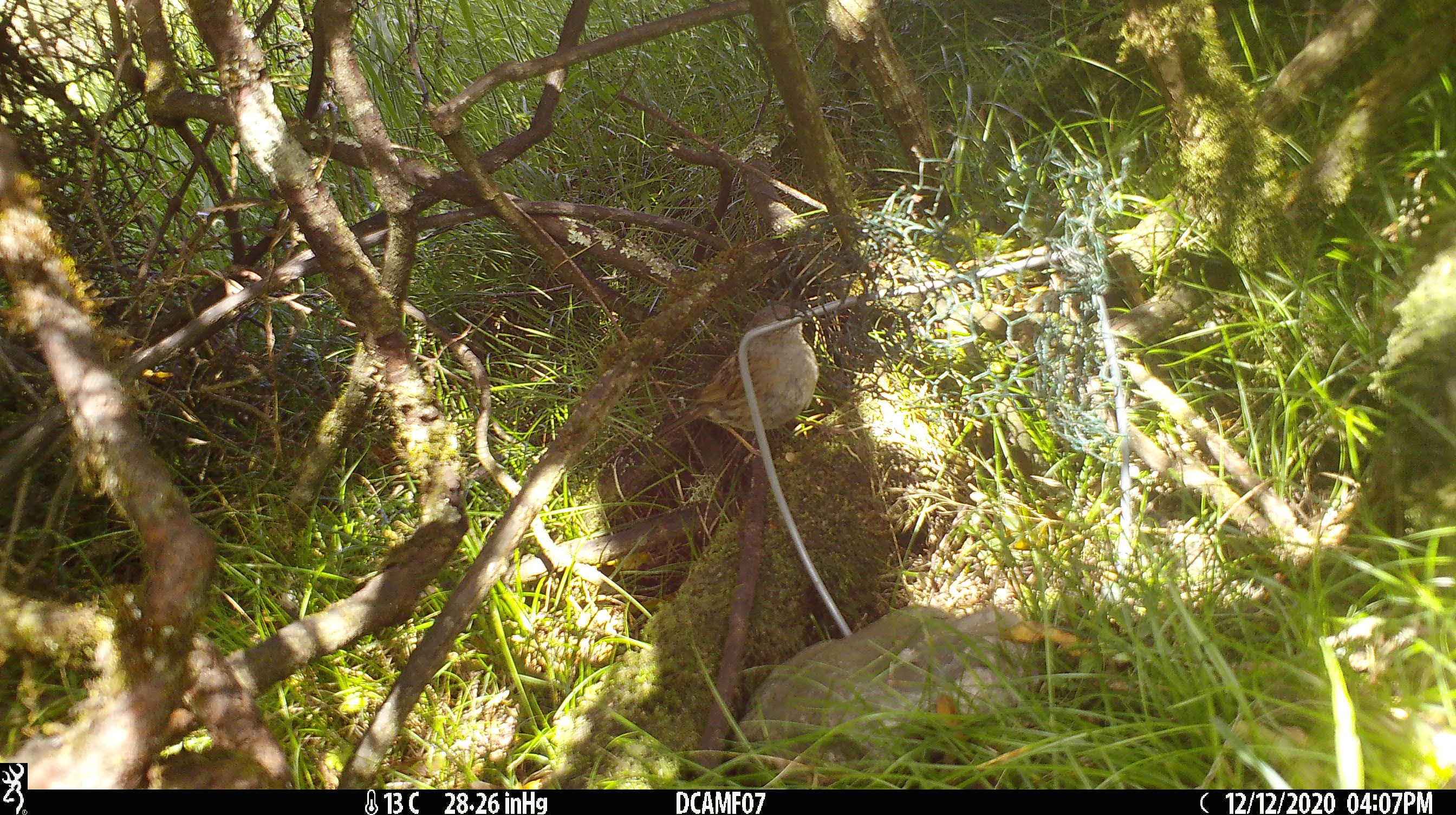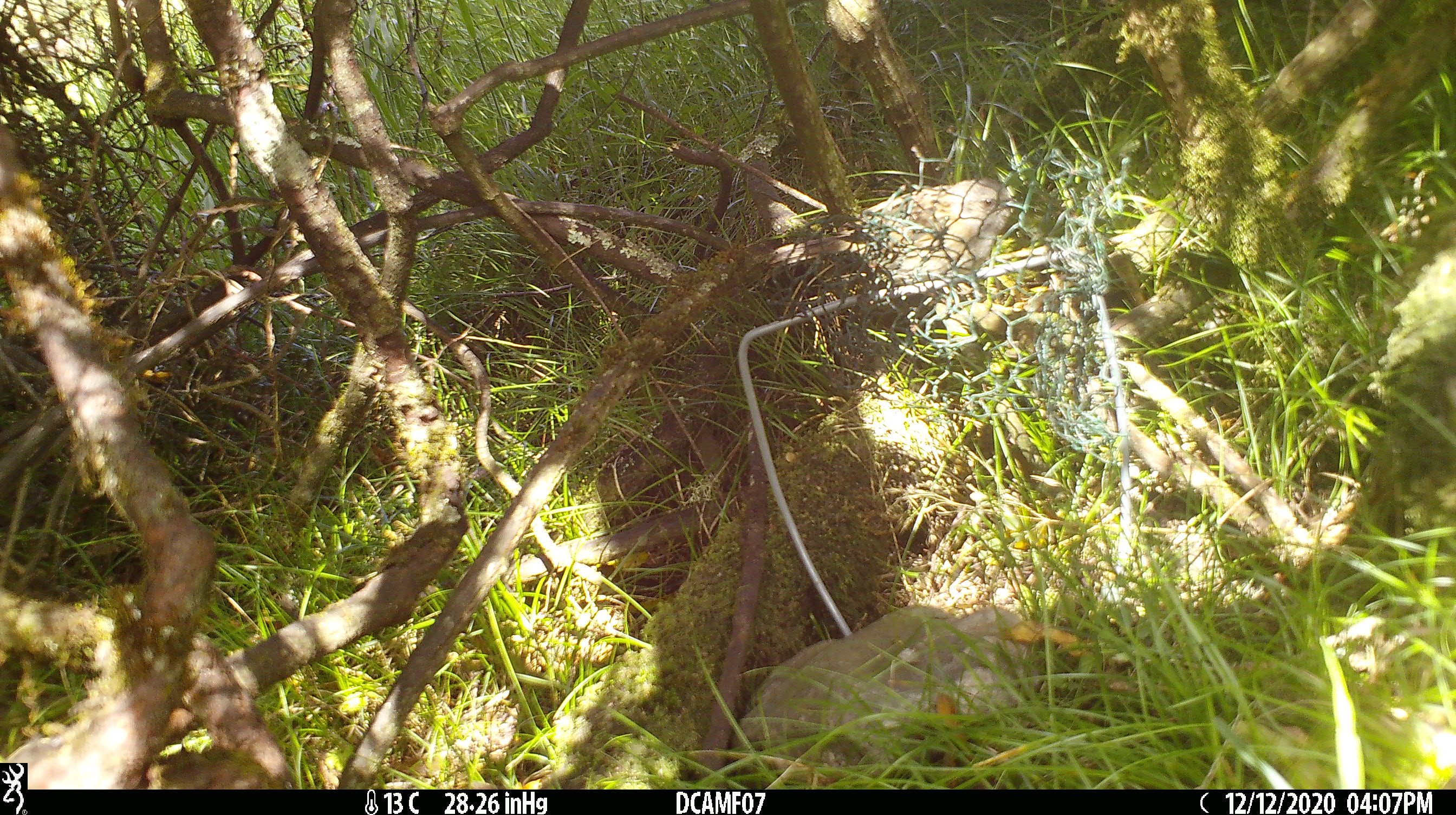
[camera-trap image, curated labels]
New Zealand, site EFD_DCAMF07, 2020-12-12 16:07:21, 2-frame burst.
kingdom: Animalia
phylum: Chordata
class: Aves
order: Passeriformes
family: Prunellidae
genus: Prunella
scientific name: Prunella modularis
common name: dunnock